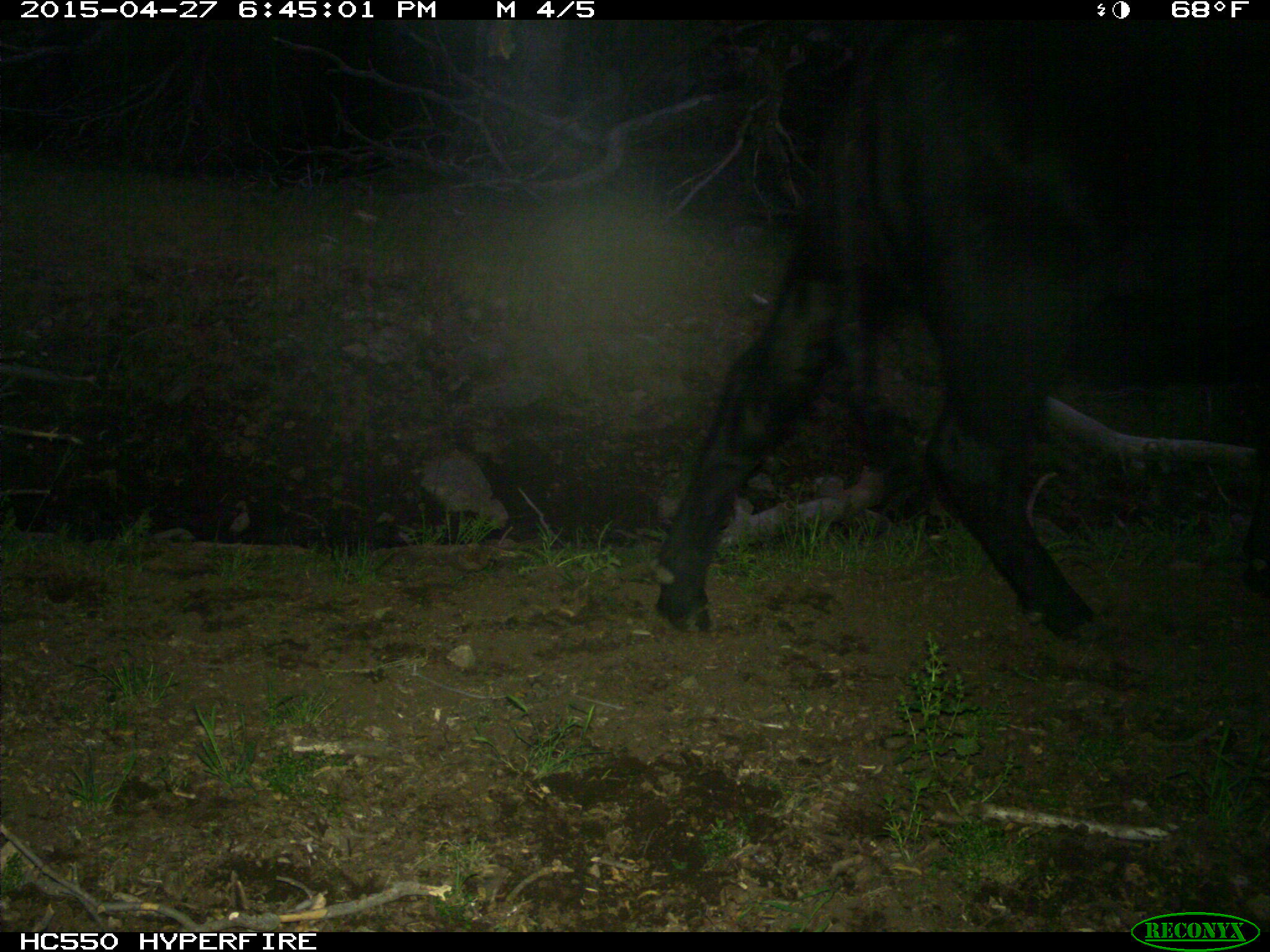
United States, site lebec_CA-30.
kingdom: Animalia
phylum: Chordata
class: Mammalia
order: Artiodactyla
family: Bovidae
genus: Bos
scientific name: Bos taurus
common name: domestic cow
Bos taurus (domestic cow).